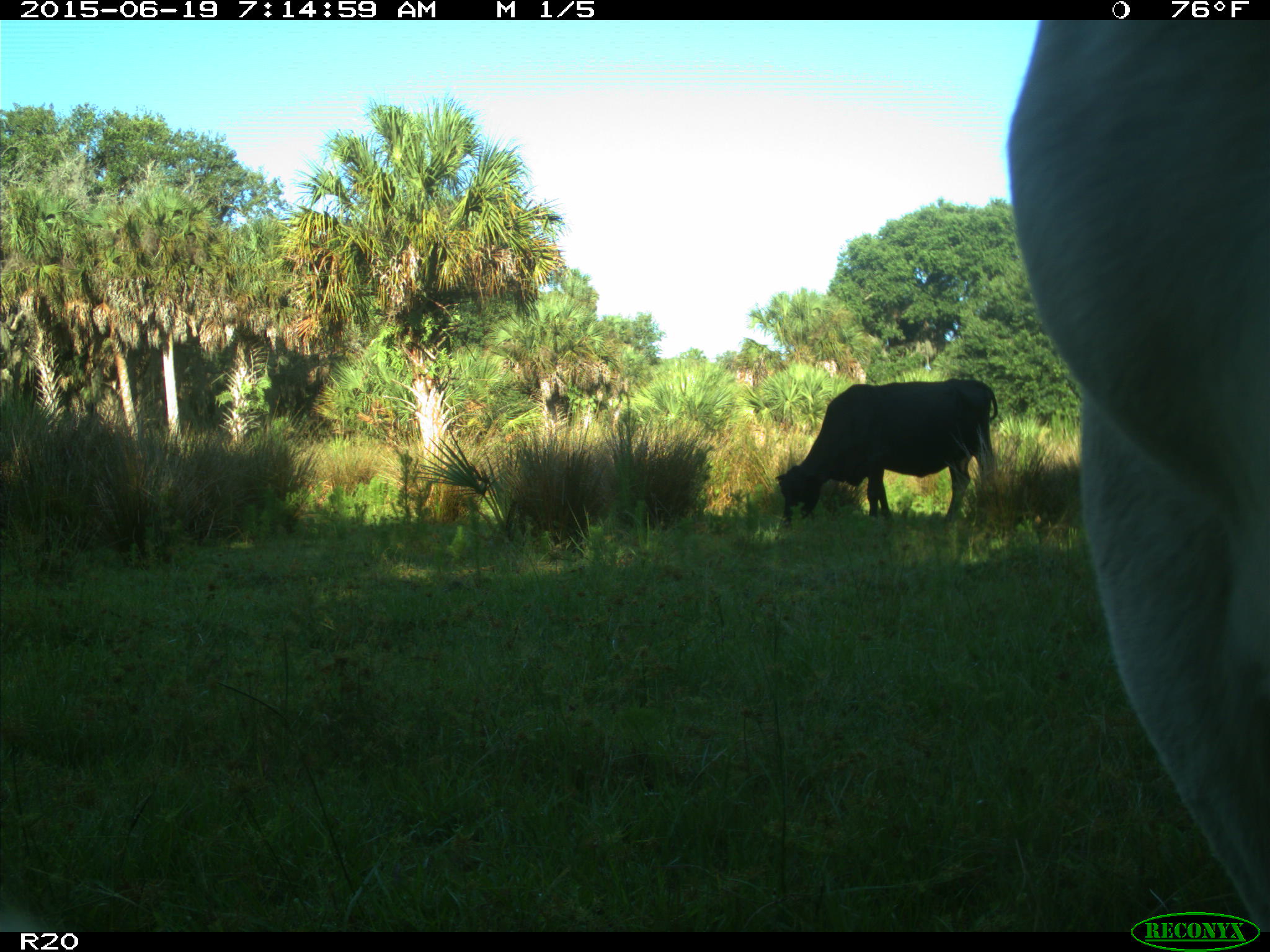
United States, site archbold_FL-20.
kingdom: Animalia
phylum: Chordata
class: Mammalia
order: Artiodactyla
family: Bovidae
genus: Bos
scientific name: Bos taurus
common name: domestic cow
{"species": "Bos taurus (domestic cow)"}